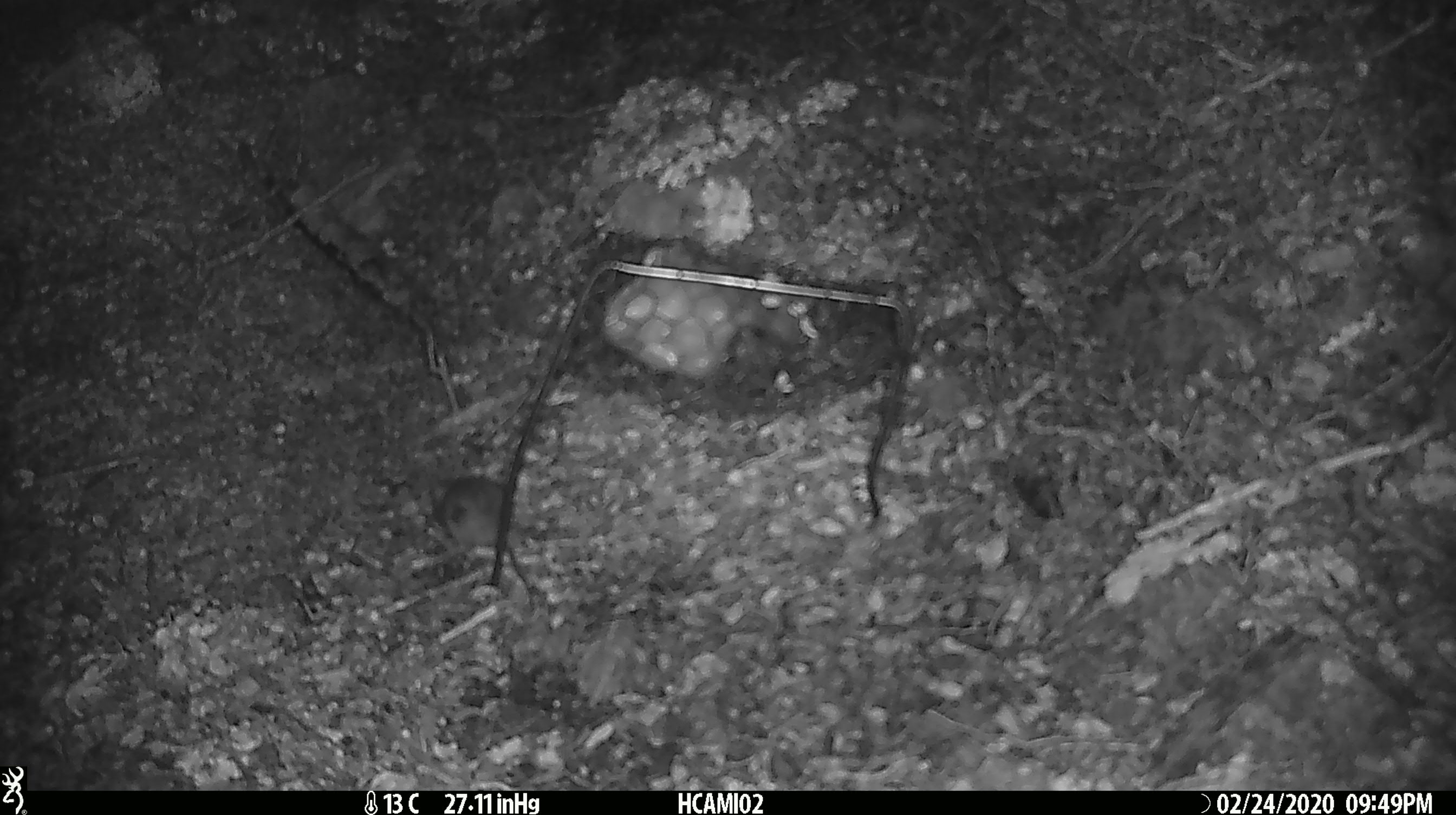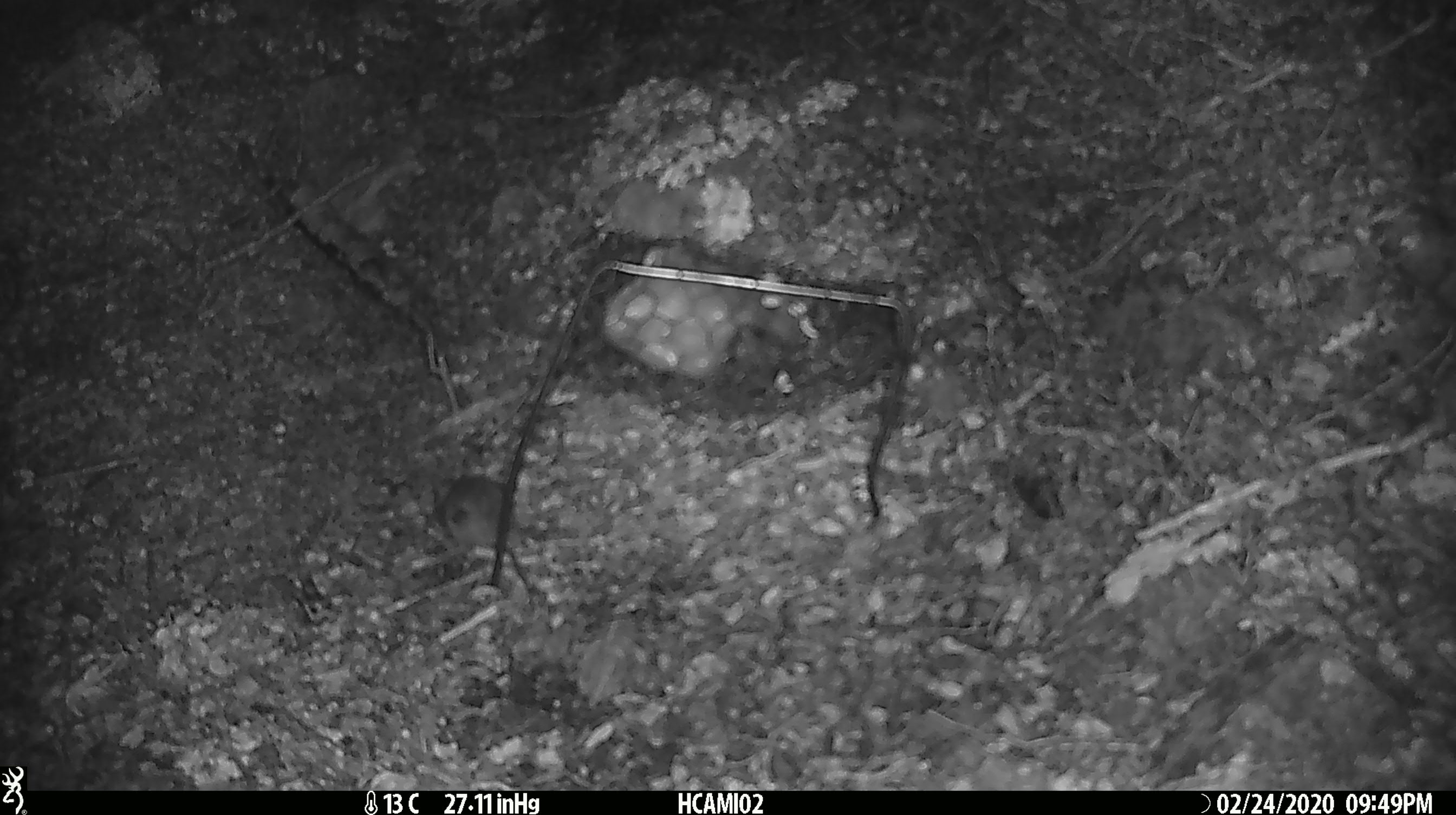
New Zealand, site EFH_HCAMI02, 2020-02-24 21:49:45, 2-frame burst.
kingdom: Animalia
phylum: Chordata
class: Mammalia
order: Rodentia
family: Muridae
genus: Mus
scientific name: Mus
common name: mouse